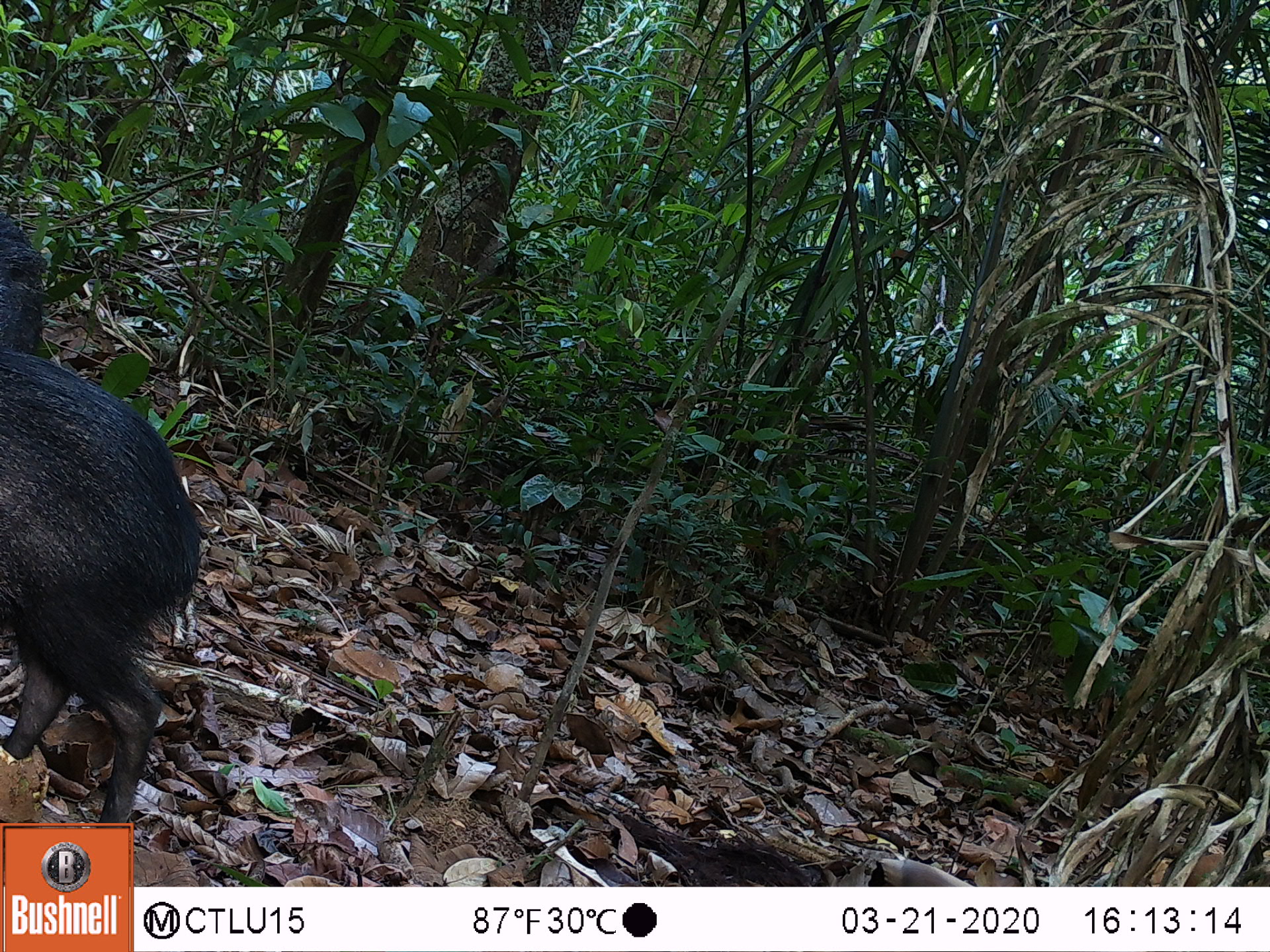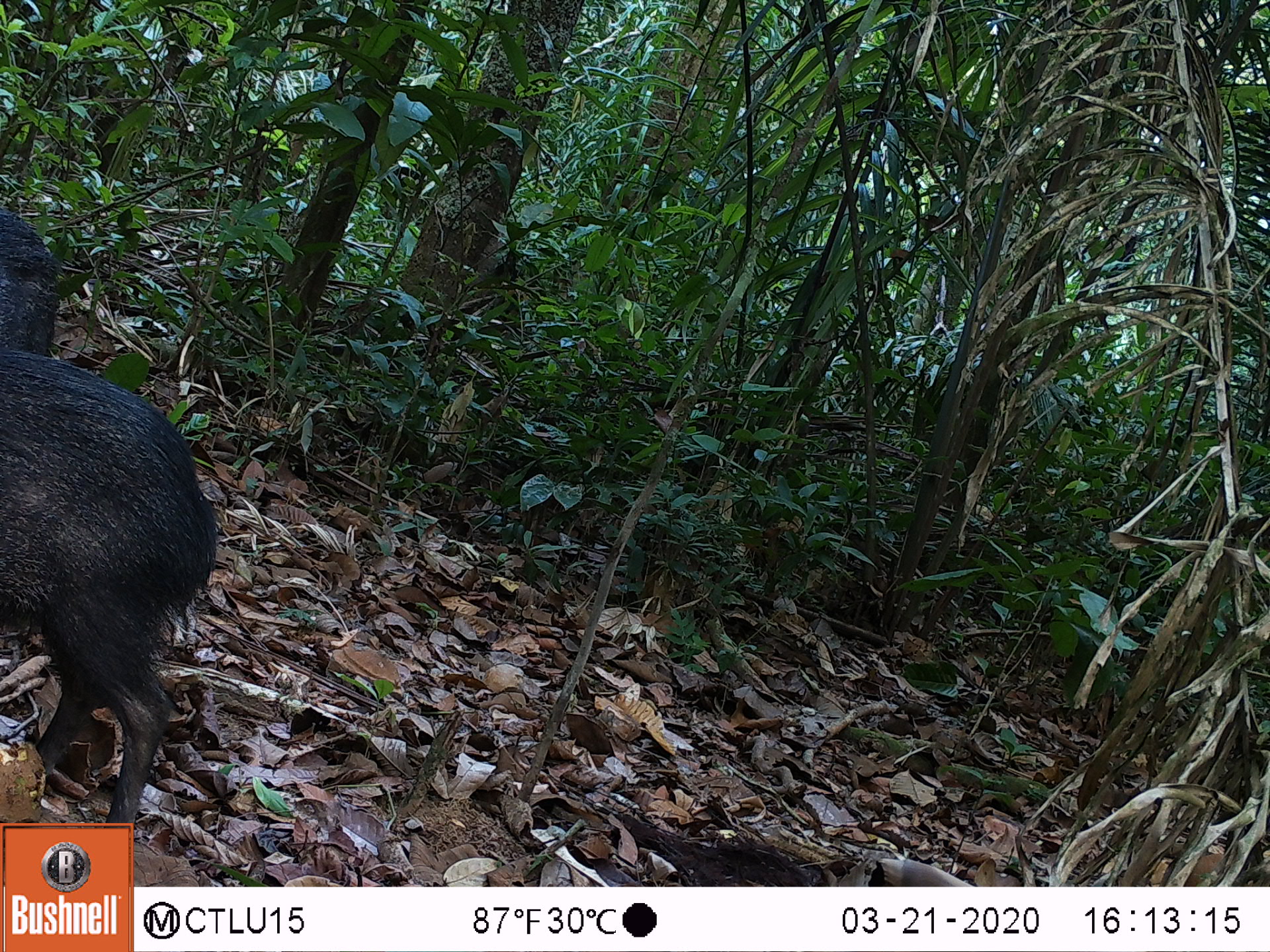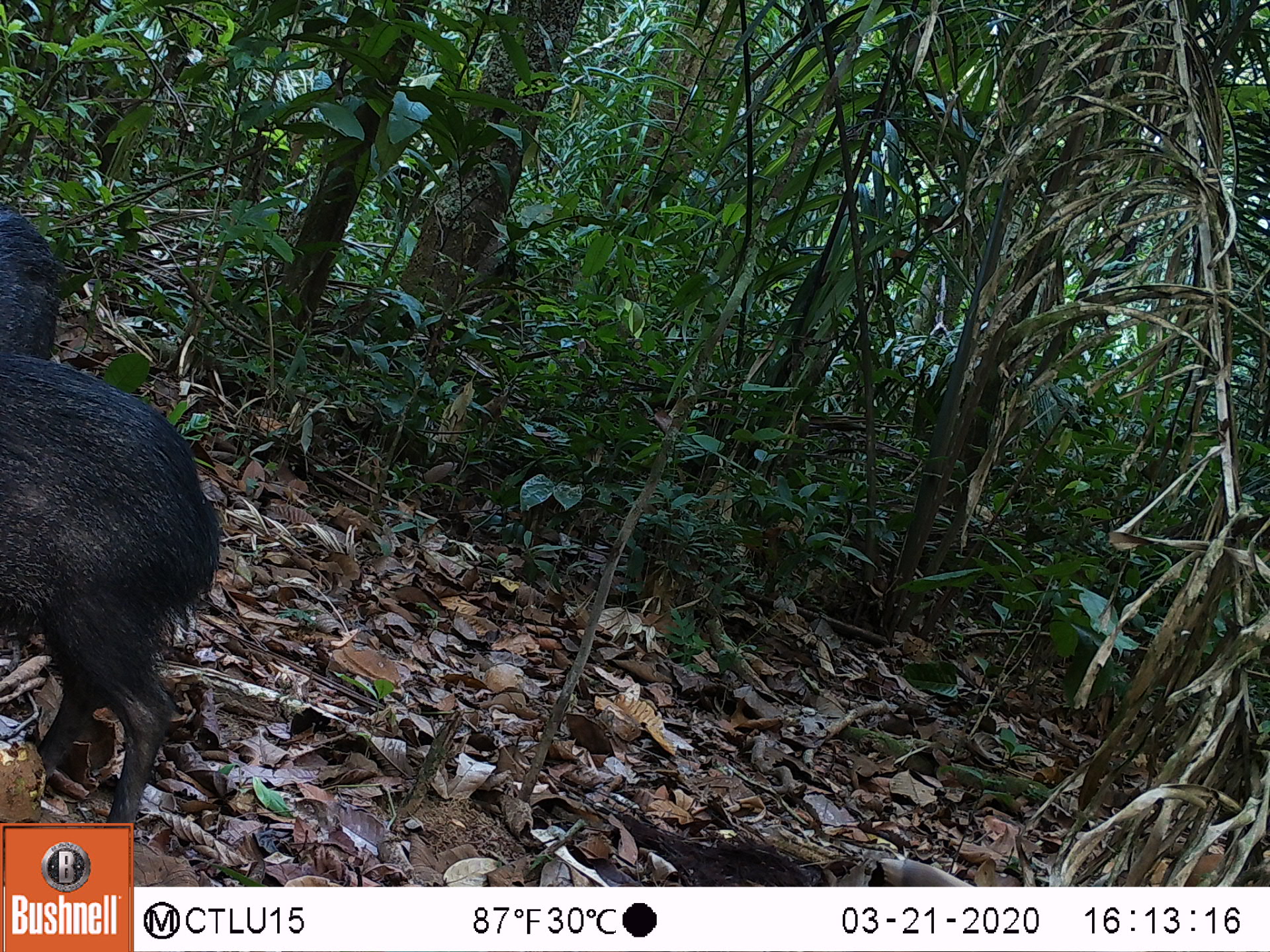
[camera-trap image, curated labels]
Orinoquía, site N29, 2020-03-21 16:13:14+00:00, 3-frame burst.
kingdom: Animalia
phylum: Chordata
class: Mammalia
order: Artiodactyla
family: Tayassuidae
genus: Pecari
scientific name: Pecari tajacu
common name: collared peccary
Collared peccary (Pecari tajacu).